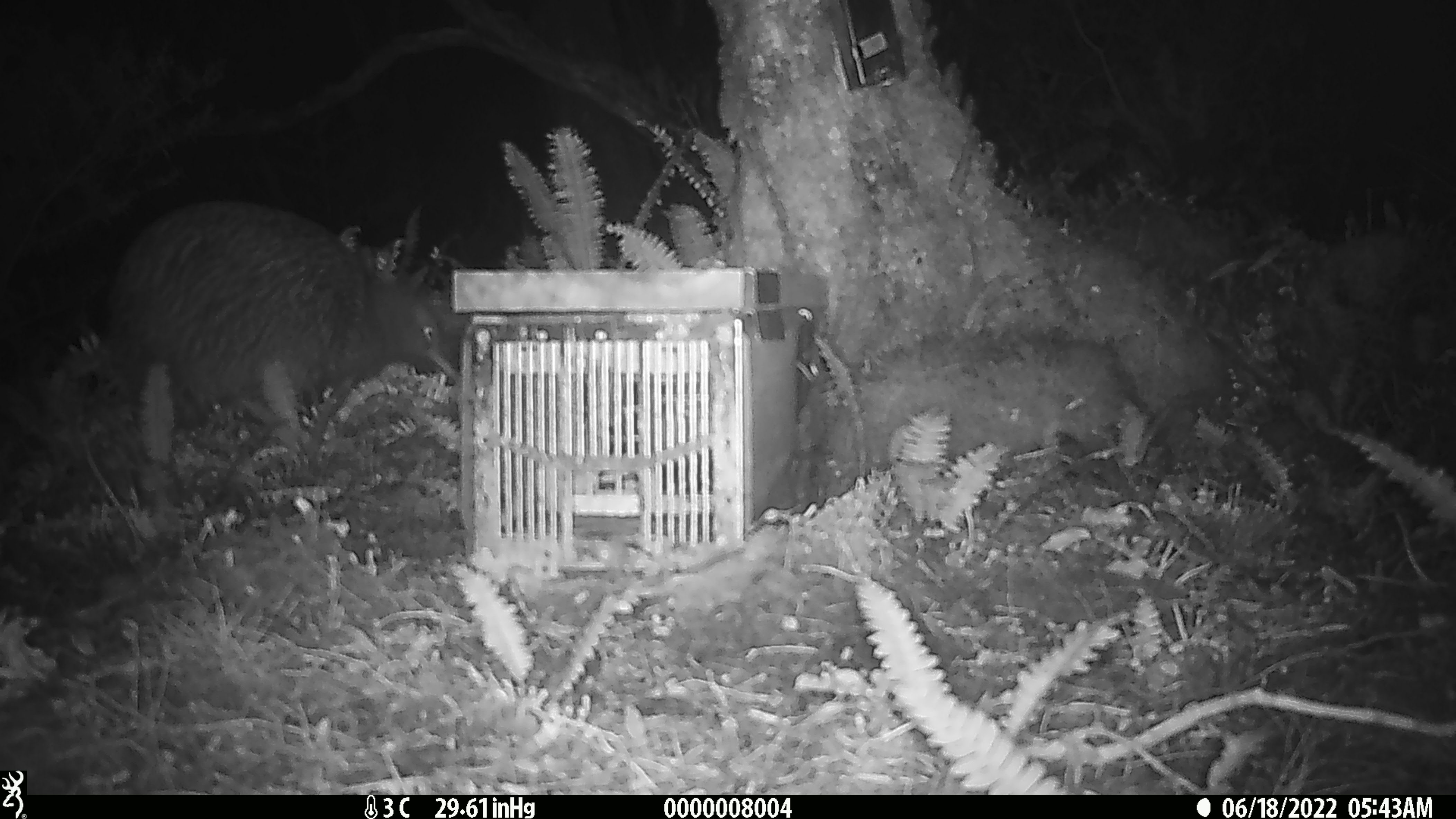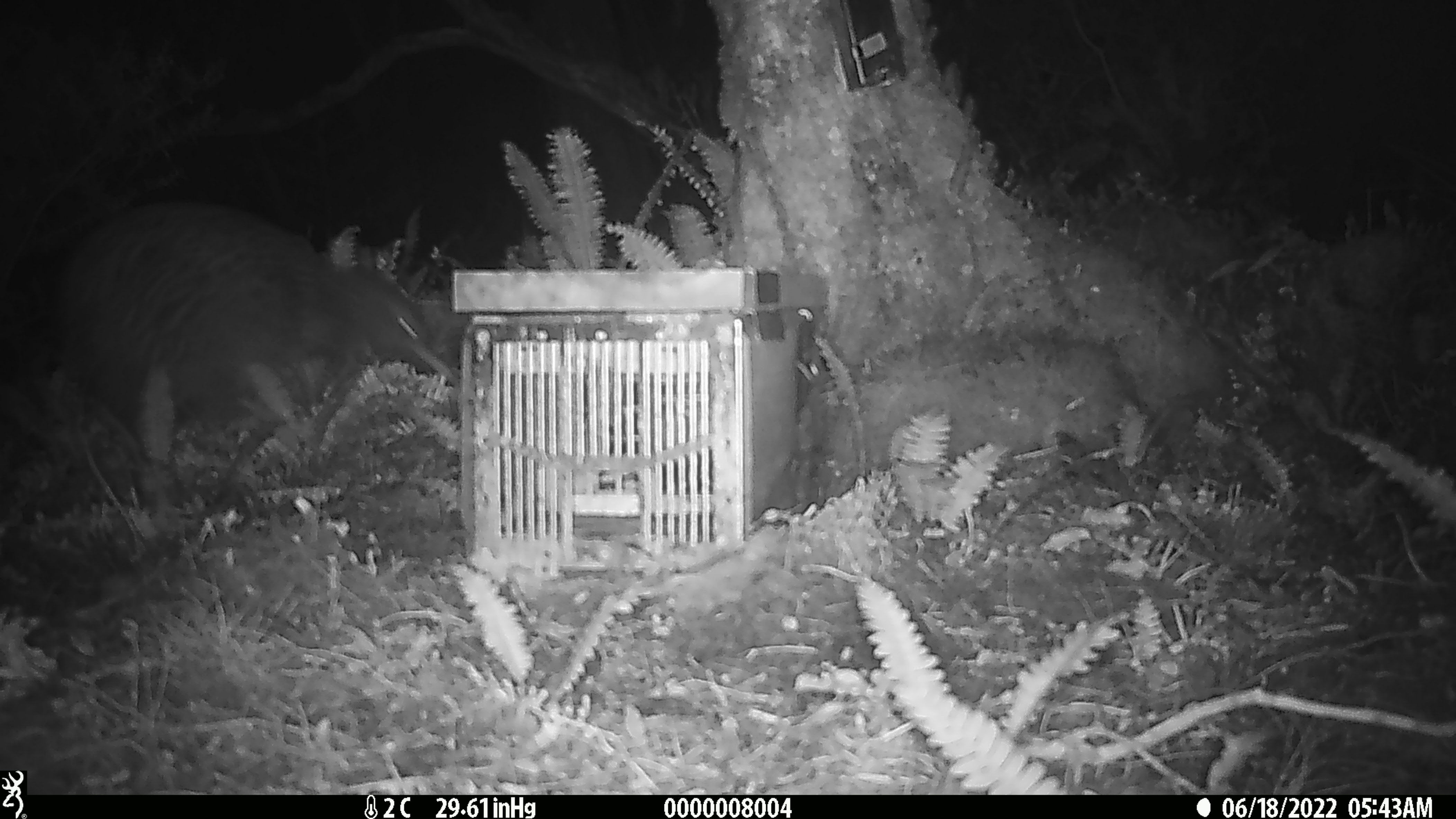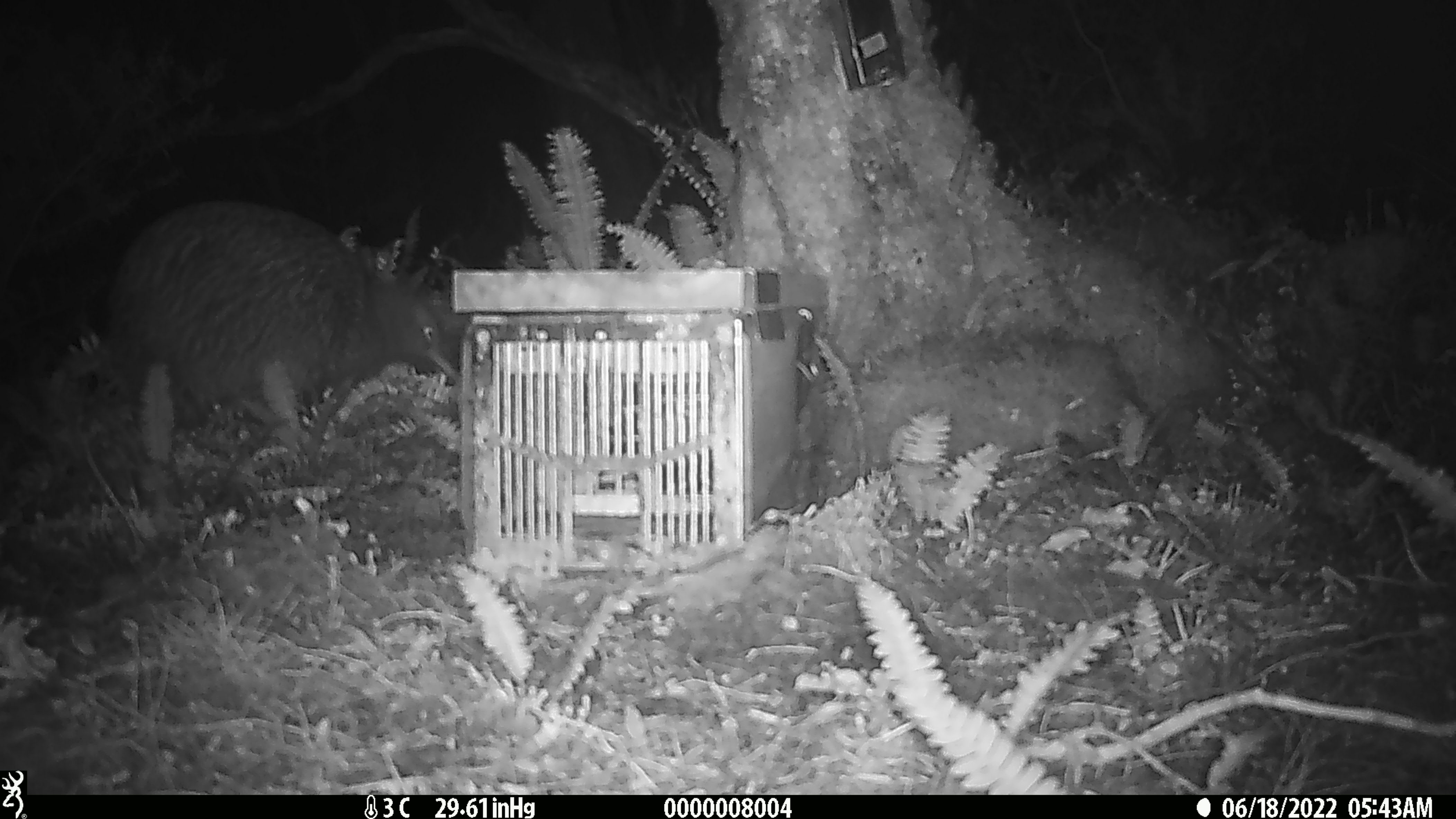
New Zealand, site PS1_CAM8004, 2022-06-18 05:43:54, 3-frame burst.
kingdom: Animalia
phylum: Chordata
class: Aves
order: Apterygiformes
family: Apterygidae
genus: Apteryx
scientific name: Apteryx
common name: kiwi